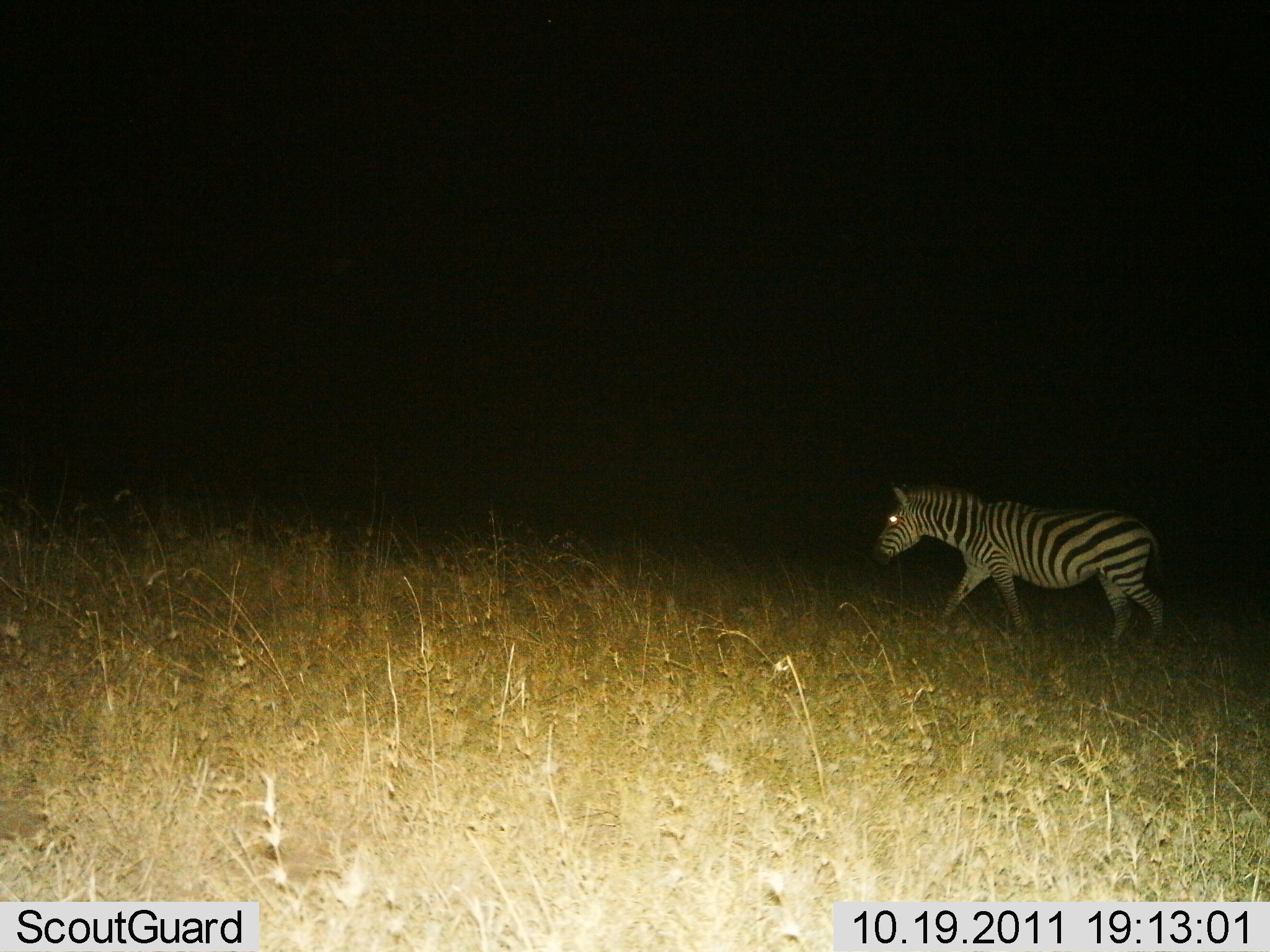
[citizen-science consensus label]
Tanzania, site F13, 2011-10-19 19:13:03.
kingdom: Animalia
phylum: Chordata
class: Mammalia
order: Perissodactyla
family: Equidae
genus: Equus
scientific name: Equus quagga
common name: plains zebra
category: zebra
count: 1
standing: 14%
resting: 0%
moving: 86%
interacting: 0%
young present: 0%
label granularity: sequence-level